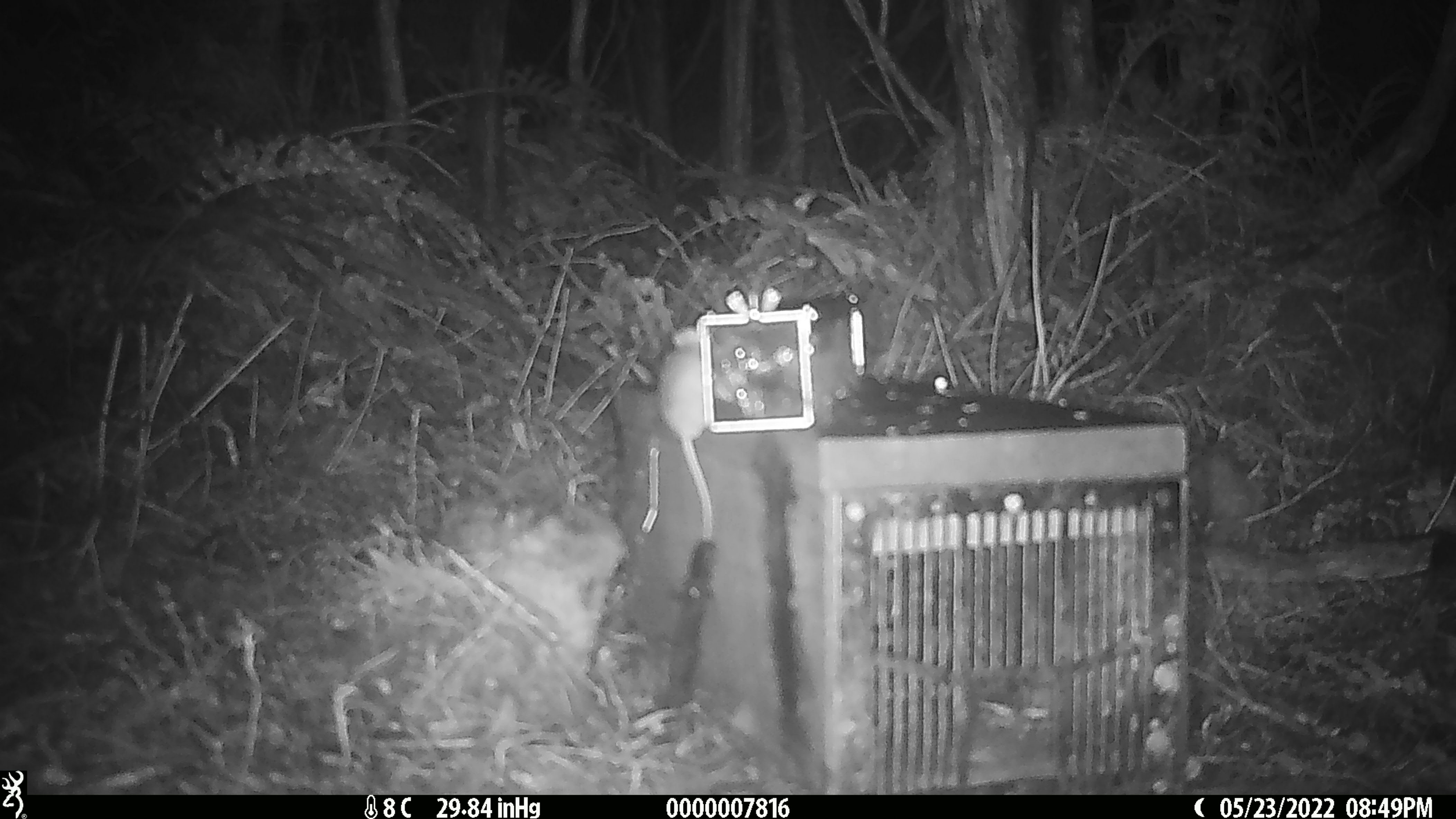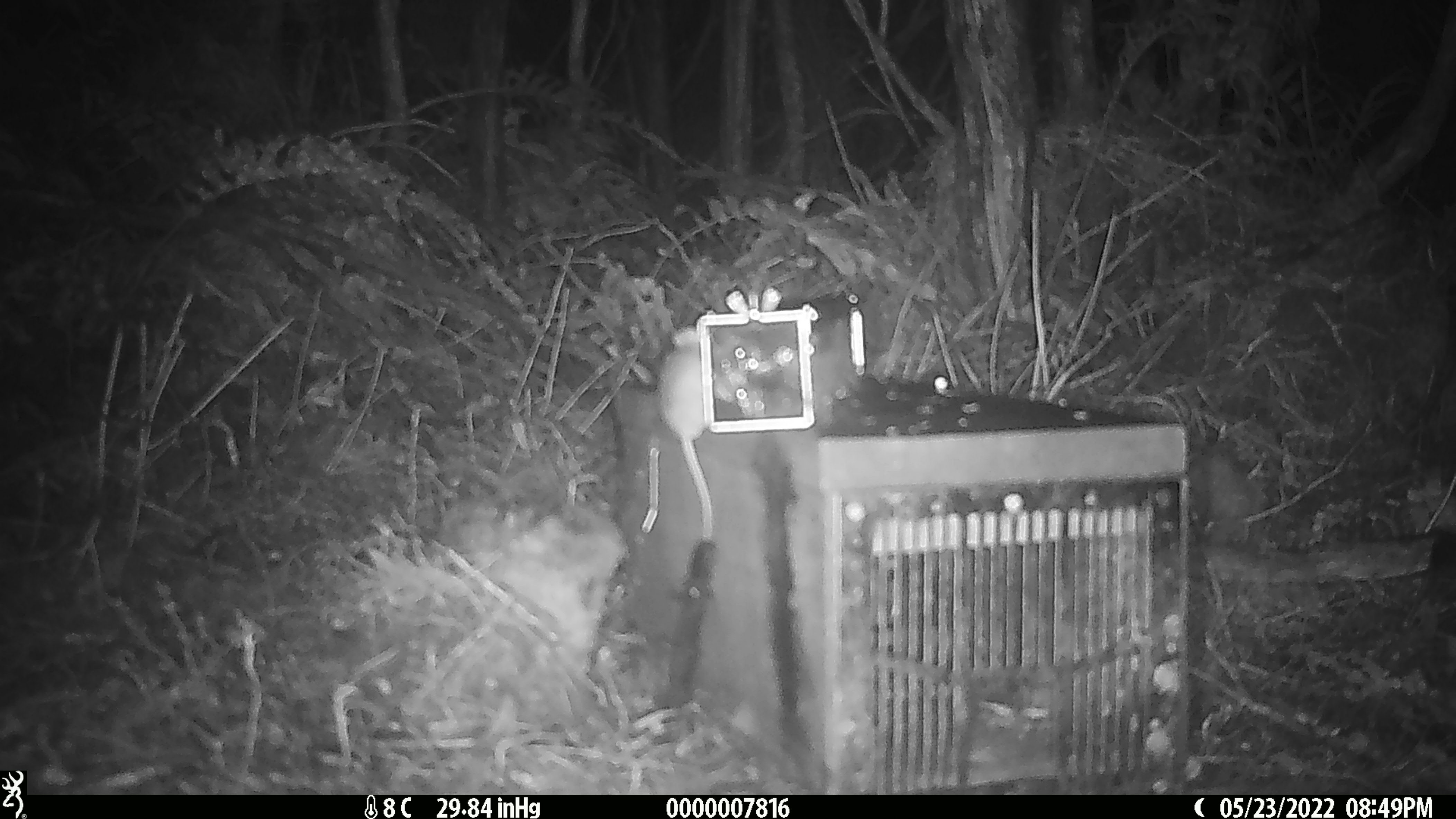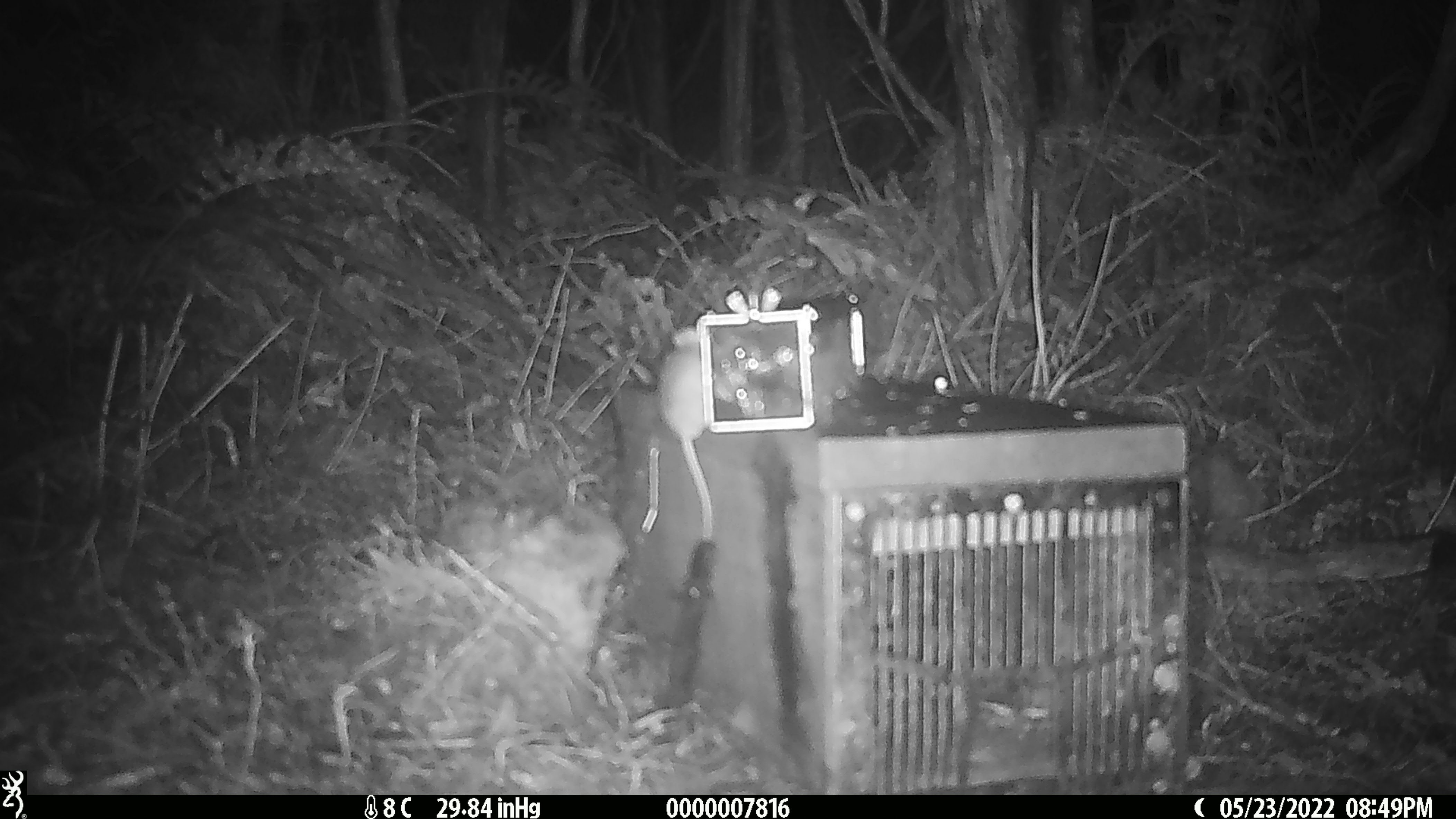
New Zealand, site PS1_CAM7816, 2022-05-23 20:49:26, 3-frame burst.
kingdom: Animalia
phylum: Chordata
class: Mammalia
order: Rodentia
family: Muridae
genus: Mus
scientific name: Mus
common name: mouse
Mouse (Mus).